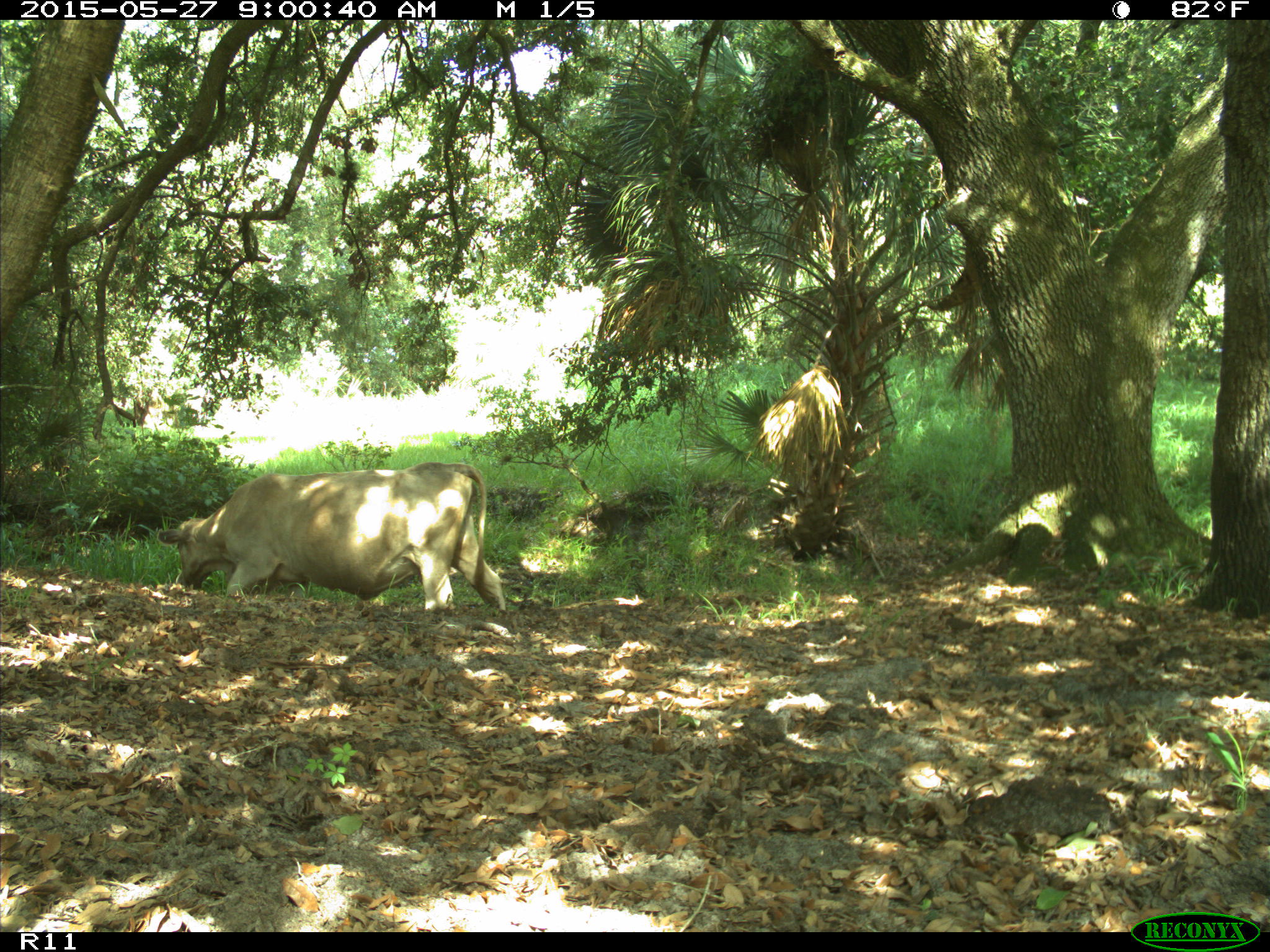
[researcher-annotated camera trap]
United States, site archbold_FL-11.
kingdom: Animalia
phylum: Chordata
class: Mammalia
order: Artiodactyla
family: Bovidae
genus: Bos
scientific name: Bos taurus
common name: domestic cow